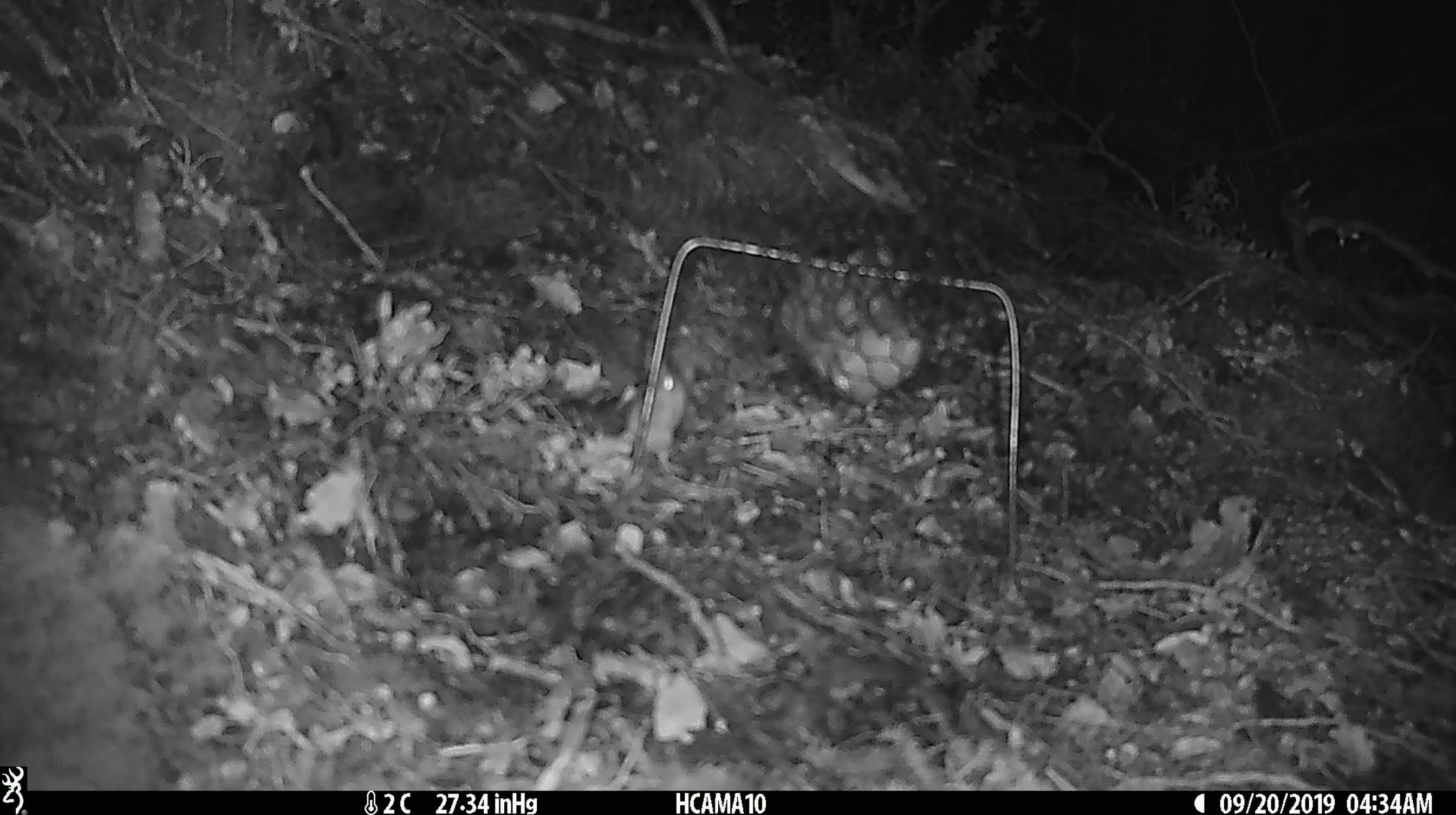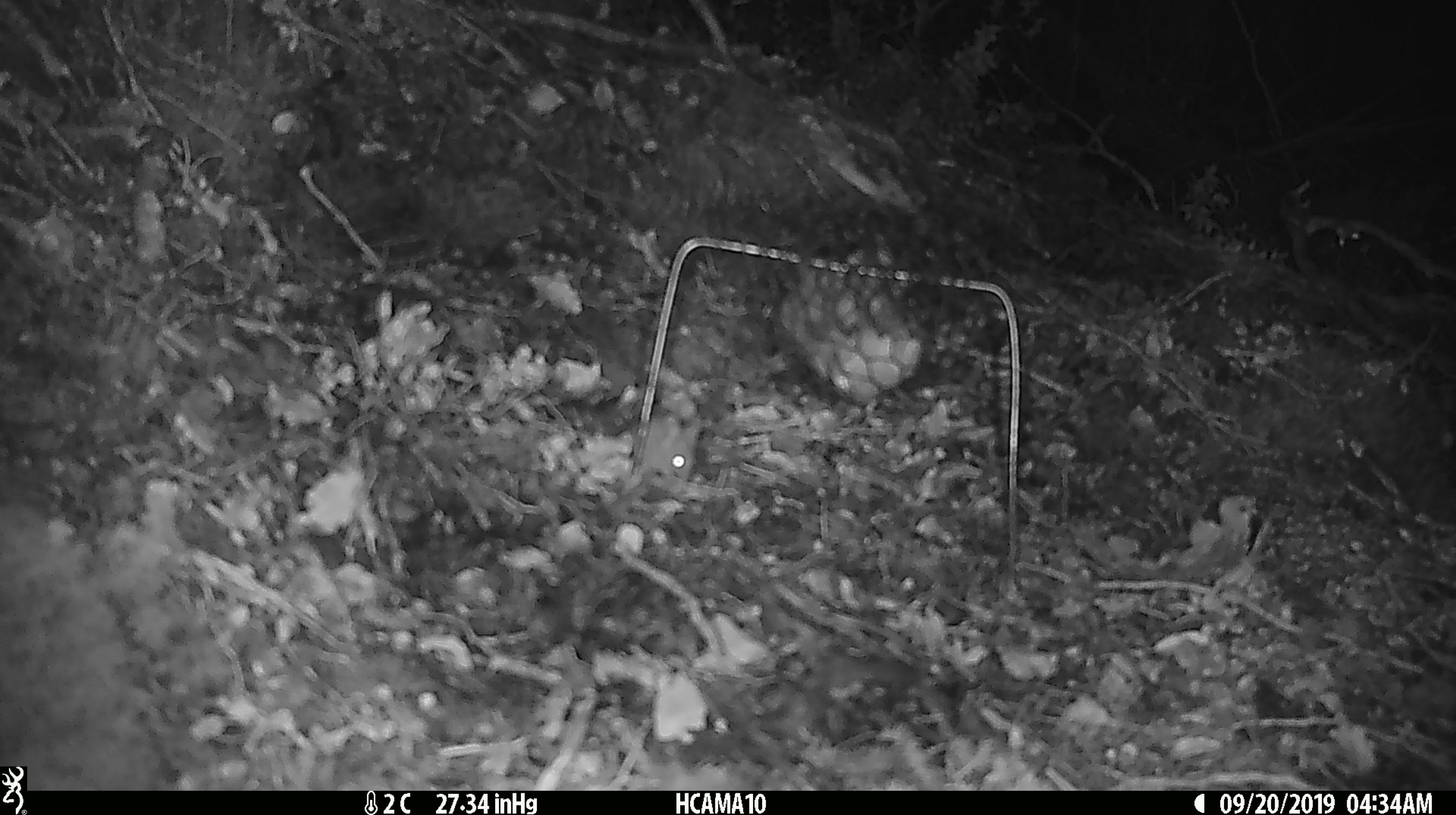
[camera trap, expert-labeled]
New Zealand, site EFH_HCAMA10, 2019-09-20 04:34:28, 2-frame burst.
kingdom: Animalia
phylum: Chordata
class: Mammalia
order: Rodentia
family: Muridae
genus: Mus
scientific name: Mus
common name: mouse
Mouse (Mus).